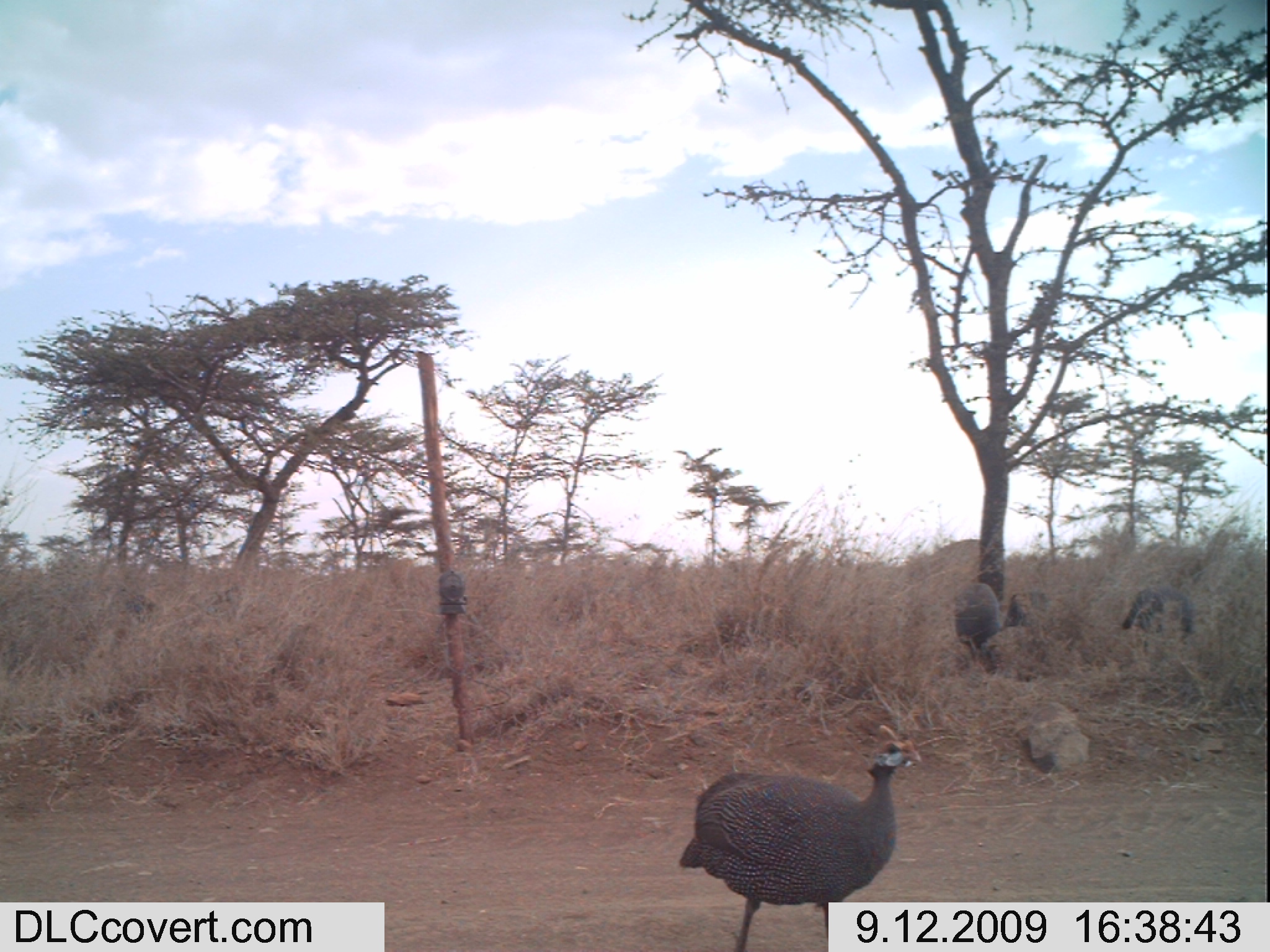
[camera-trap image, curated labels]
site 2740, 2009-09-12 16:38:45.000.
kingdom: Animalia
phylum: Chordata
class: Aves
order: Galliformes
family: Numididae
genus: Numida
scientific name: Numida meleagris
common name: helmeted guineafowl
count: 3